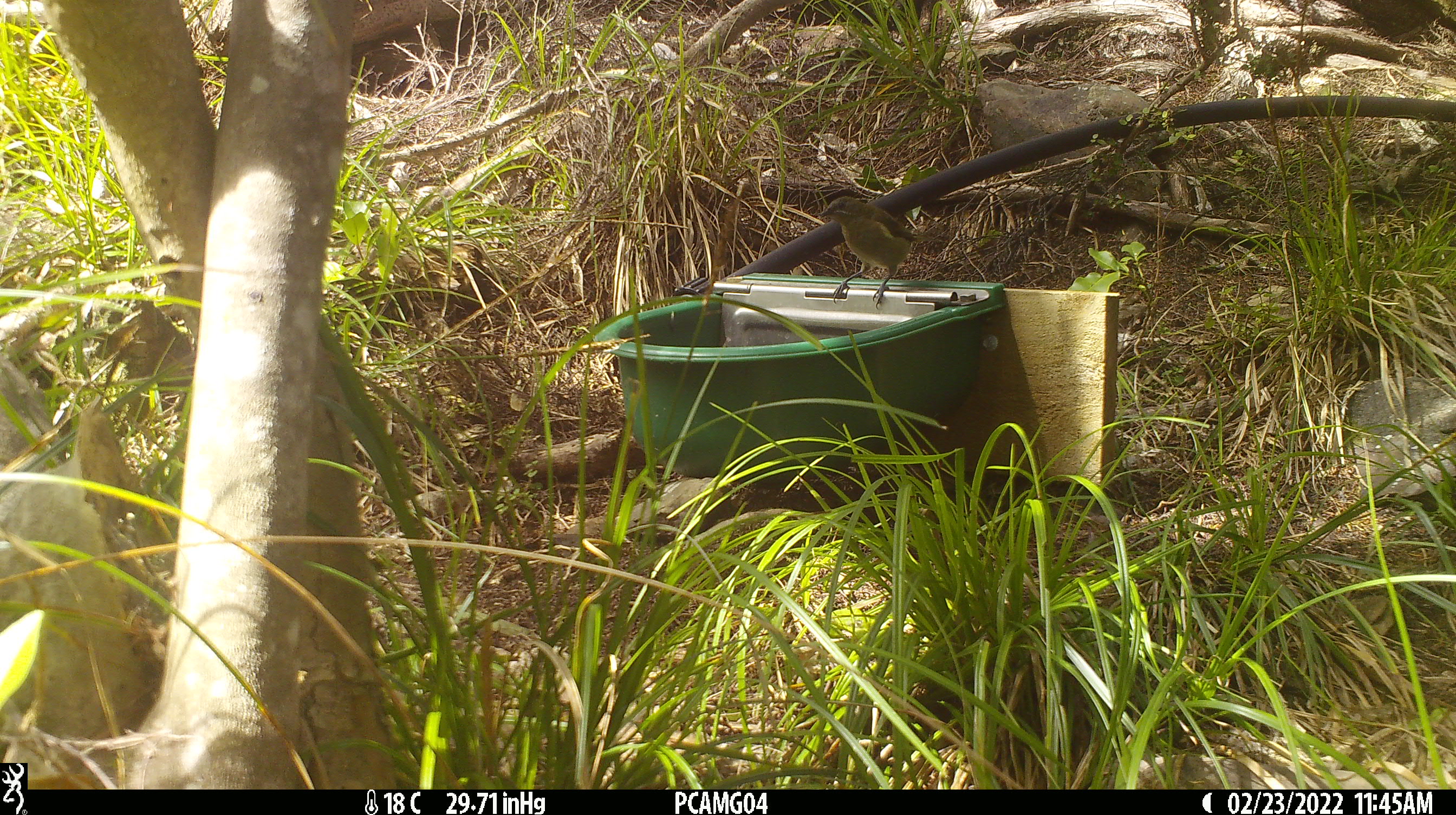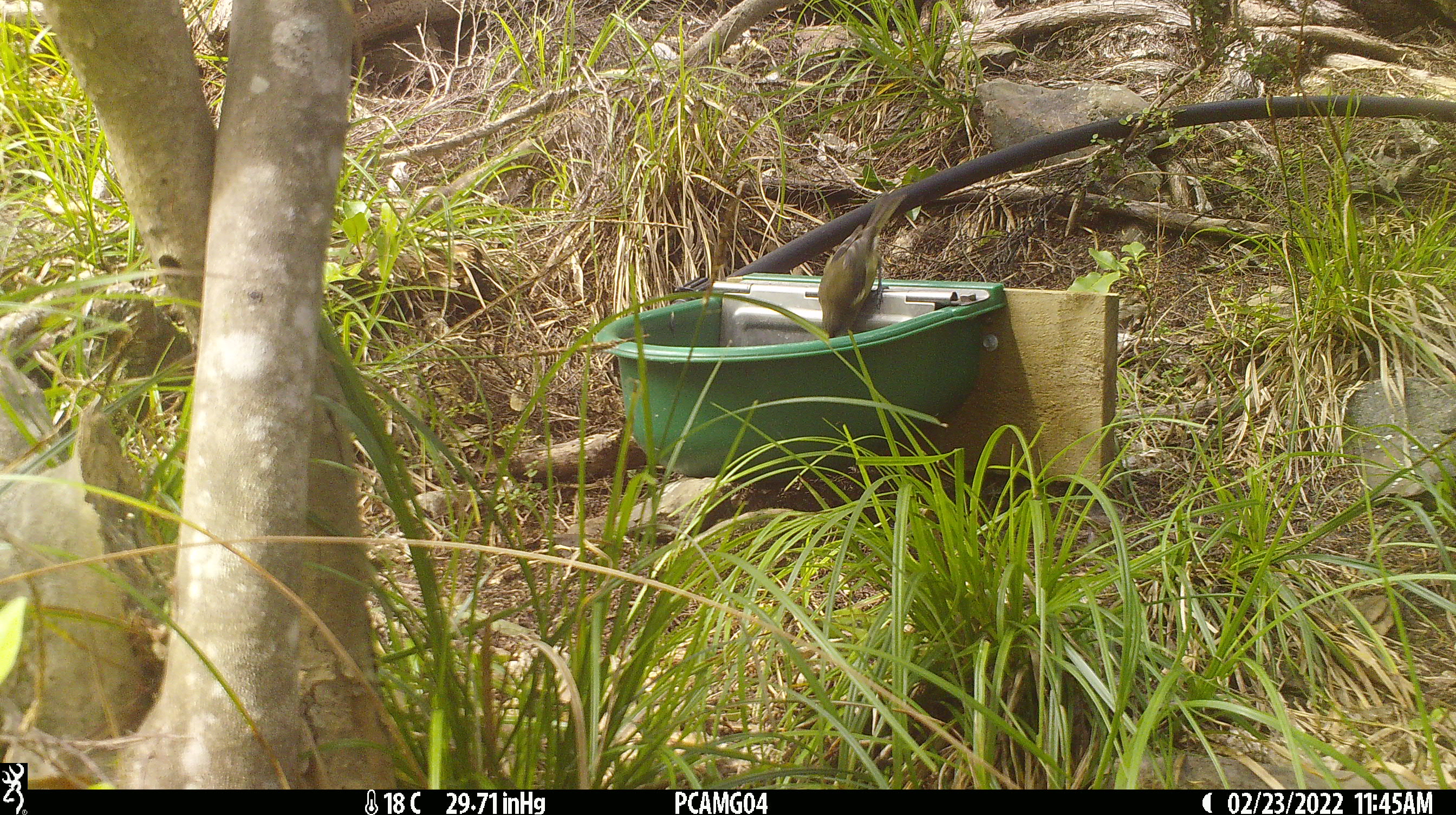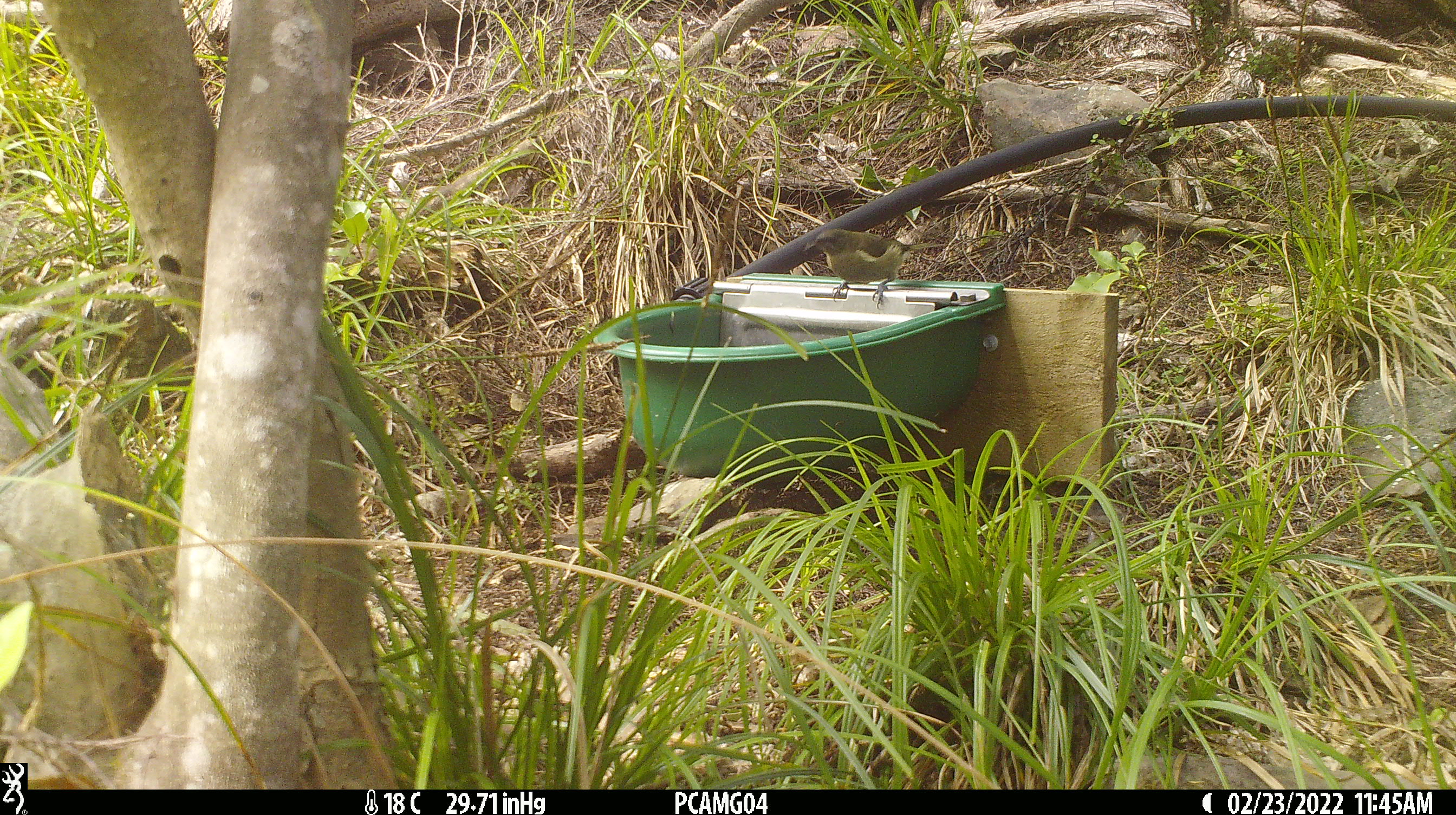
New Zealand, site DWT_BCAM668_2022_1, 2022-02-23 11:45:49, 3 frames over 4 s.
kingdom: Animalia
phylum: Chordata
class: Aves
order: Passeriformes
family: Meliphagidae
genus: Anthornis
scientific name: Anthornis melanura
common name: new zealand bellbird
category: bellbird